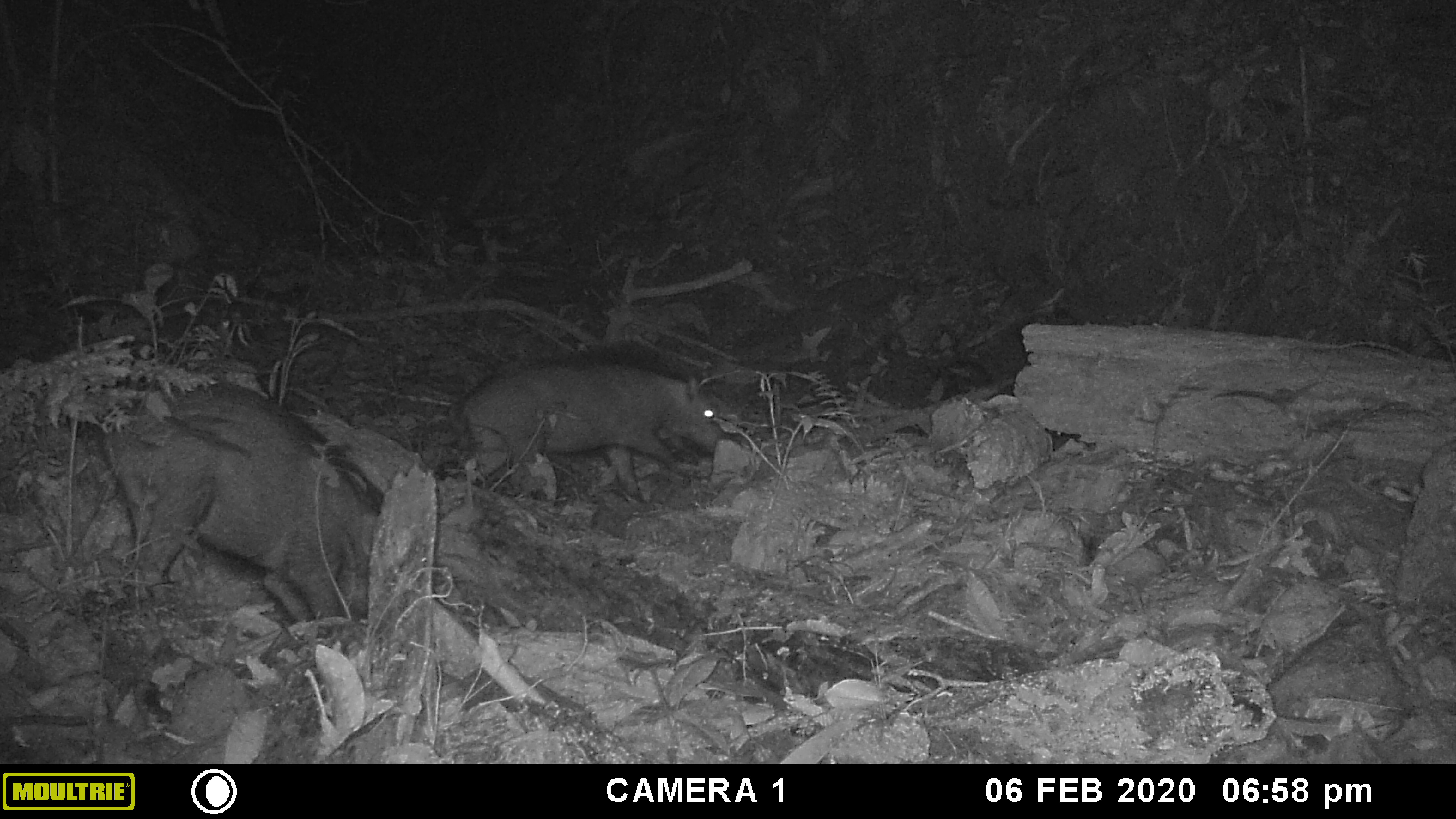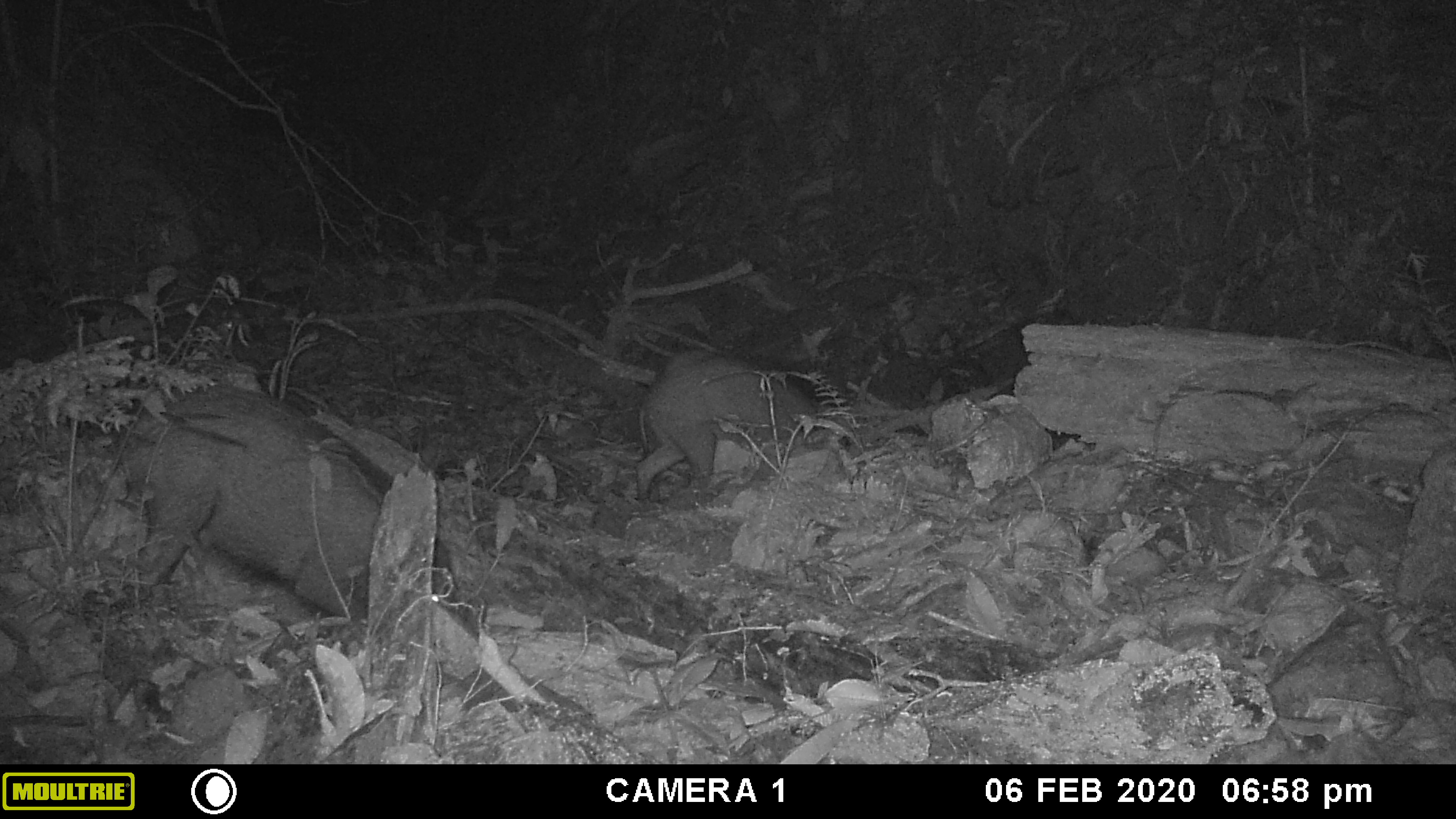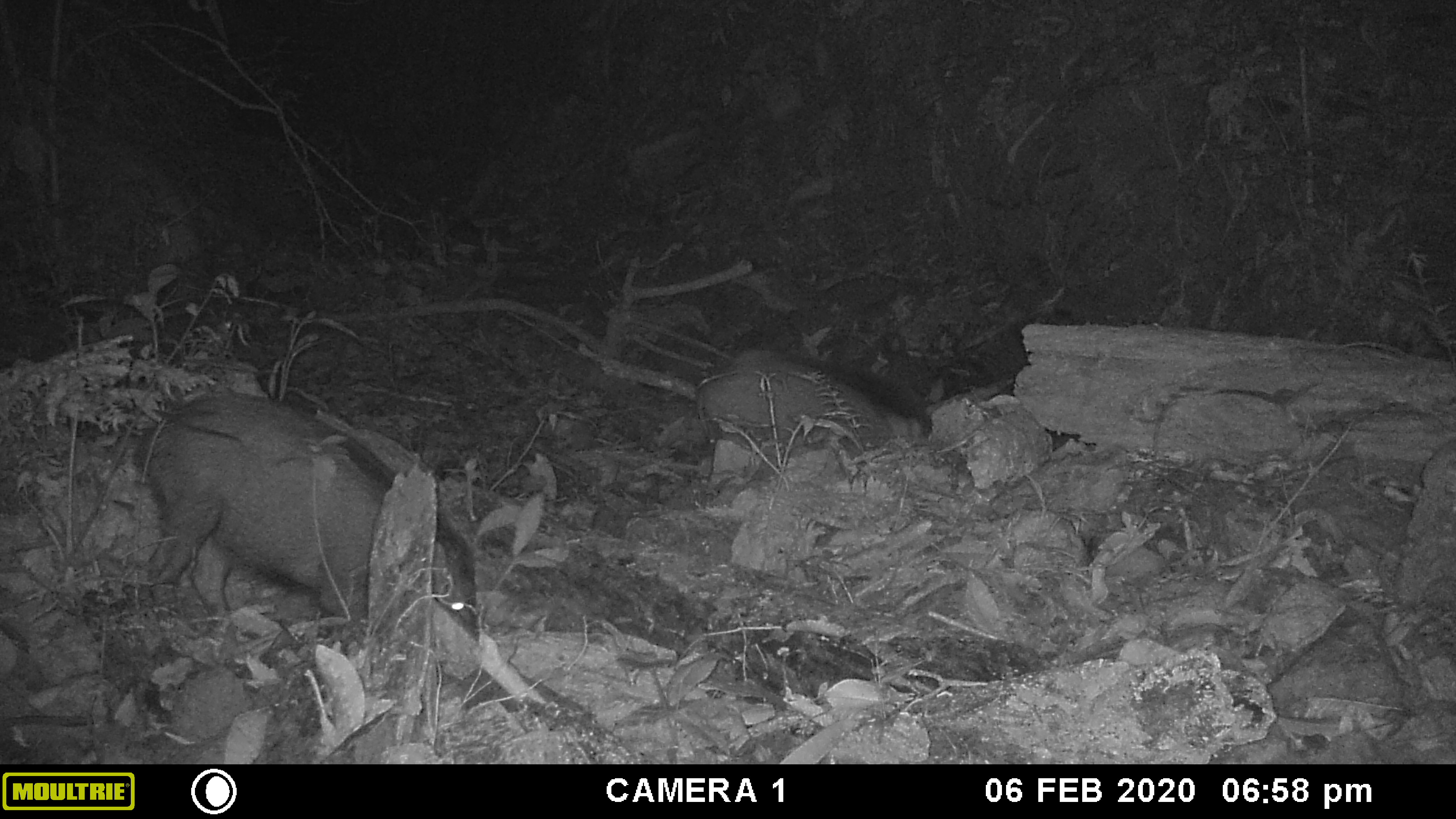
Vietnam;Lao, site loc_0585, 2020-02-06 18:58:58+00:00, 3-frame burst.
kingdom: Animalia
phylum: Chordata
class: Mammalia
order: Artiodactyla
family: Suidae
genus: Sus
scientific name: Sus scrofa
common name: eurasian wild pig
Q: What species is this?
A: Eurasian wild pig (Sus scrofa).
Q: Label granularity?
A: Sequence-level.